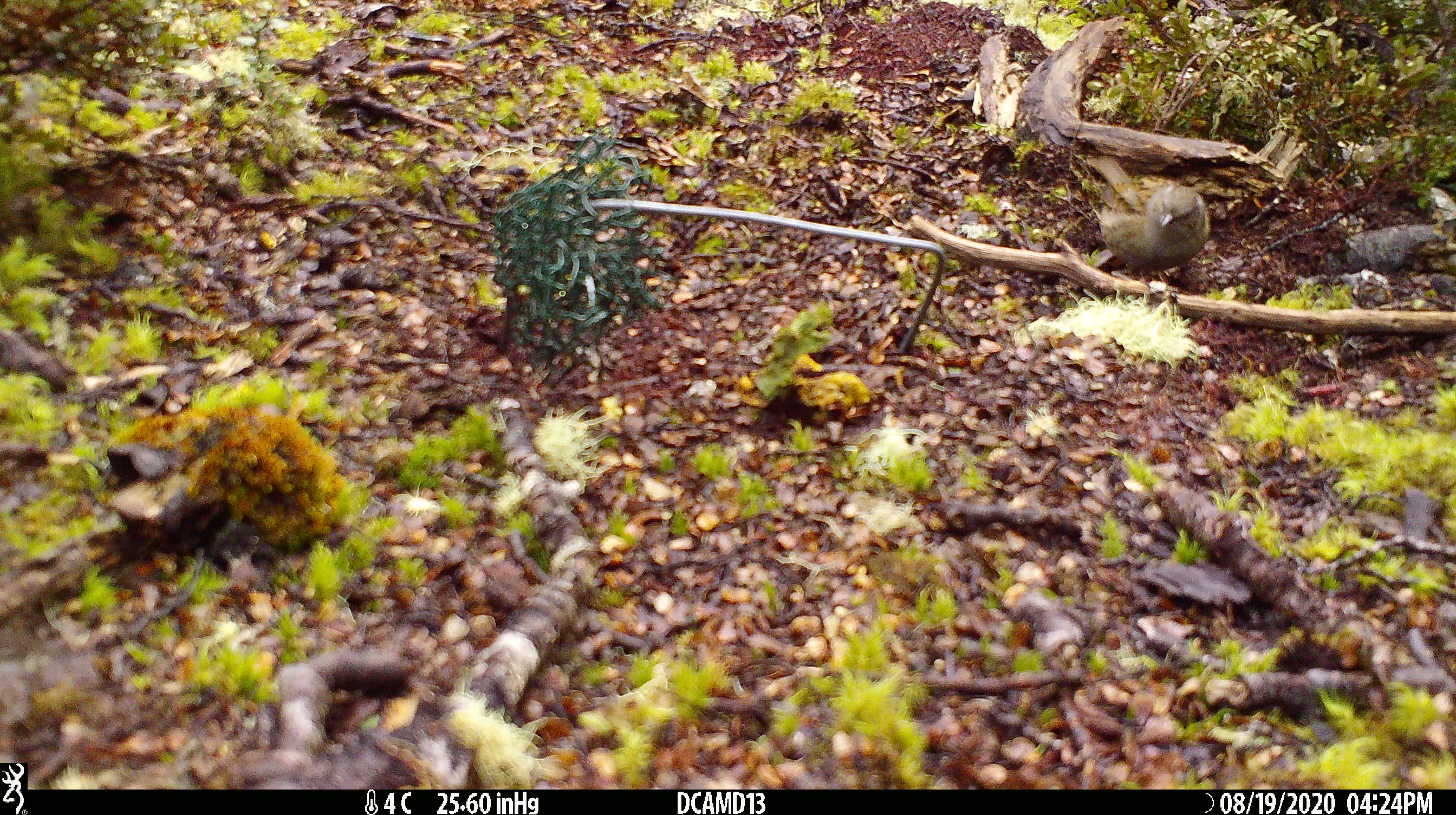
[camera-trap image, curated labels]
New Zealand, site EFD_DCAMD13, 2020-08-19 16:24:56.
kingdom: Animalia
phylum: Chordata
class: Aves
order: Passeriformes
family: Prunellidae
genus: Prunella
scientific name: Prunella modularis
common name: dunnock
Dunnock (Prunella modularis).